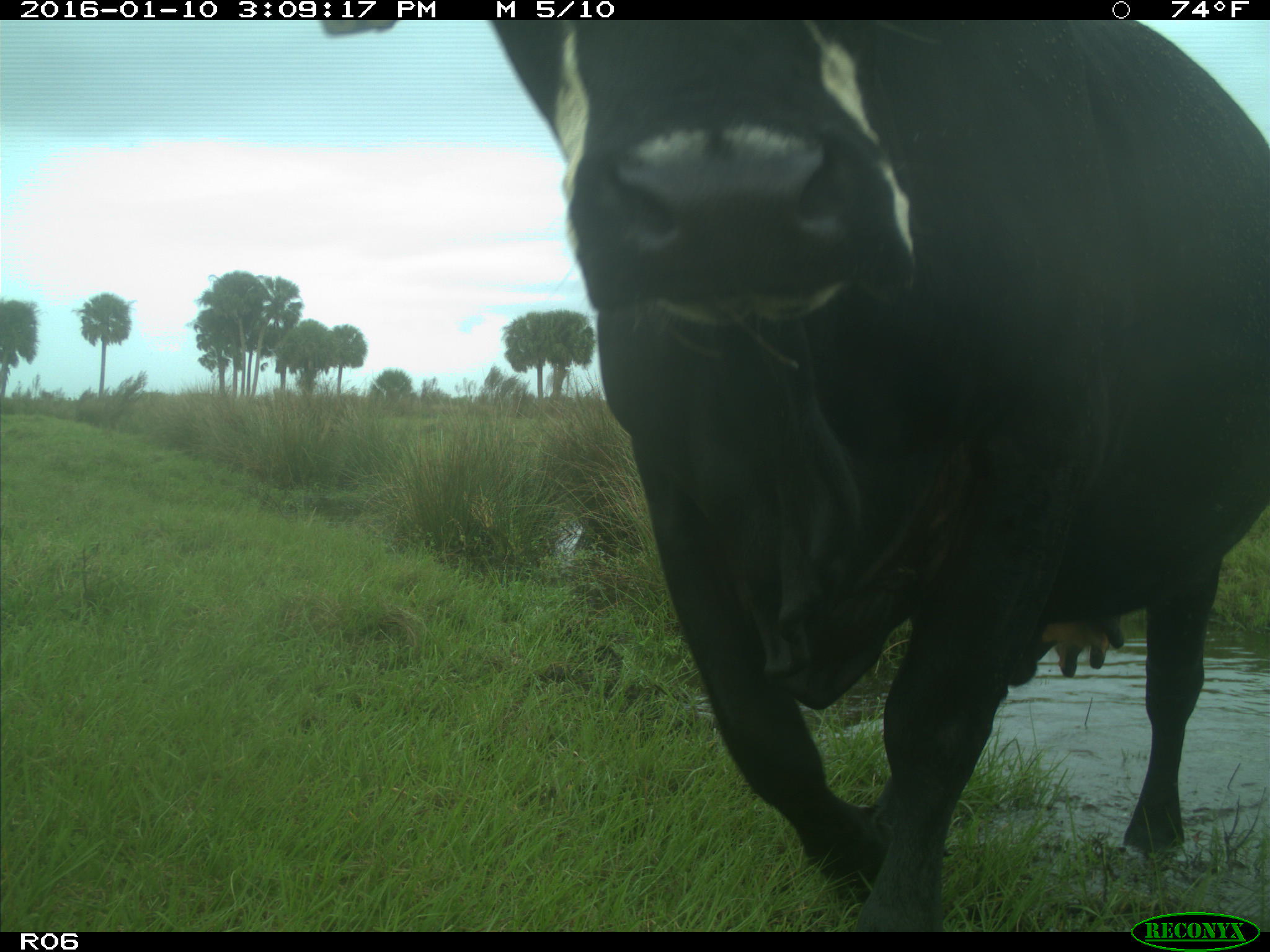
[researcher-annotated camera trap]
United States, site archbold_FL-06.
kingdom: Animalia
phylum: Chordata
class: Mammalia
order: Artiodactyla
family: Bovidae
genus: Bos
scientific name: Bos taurus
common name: domestic cow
Bos taurus (domestic cow).